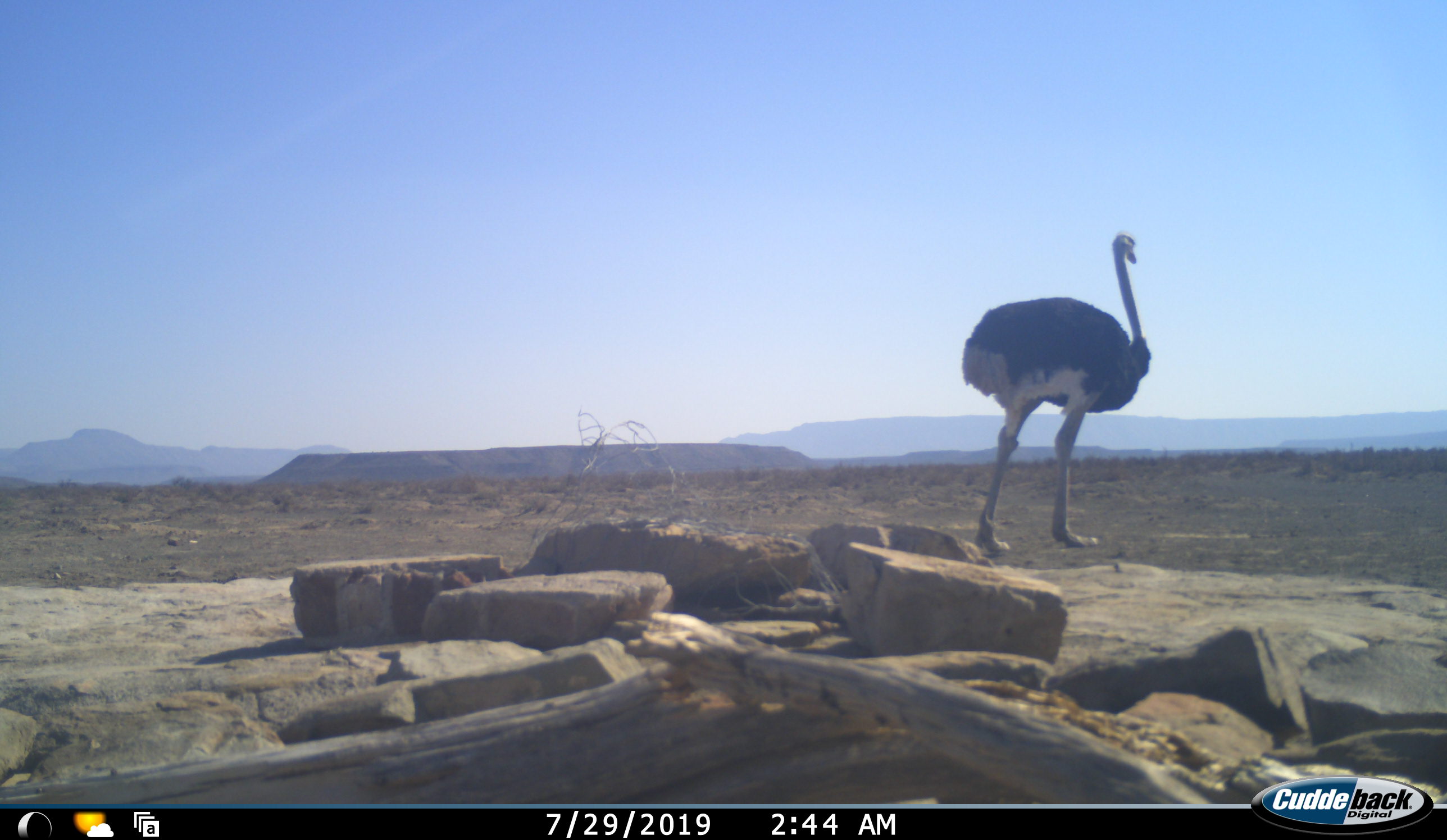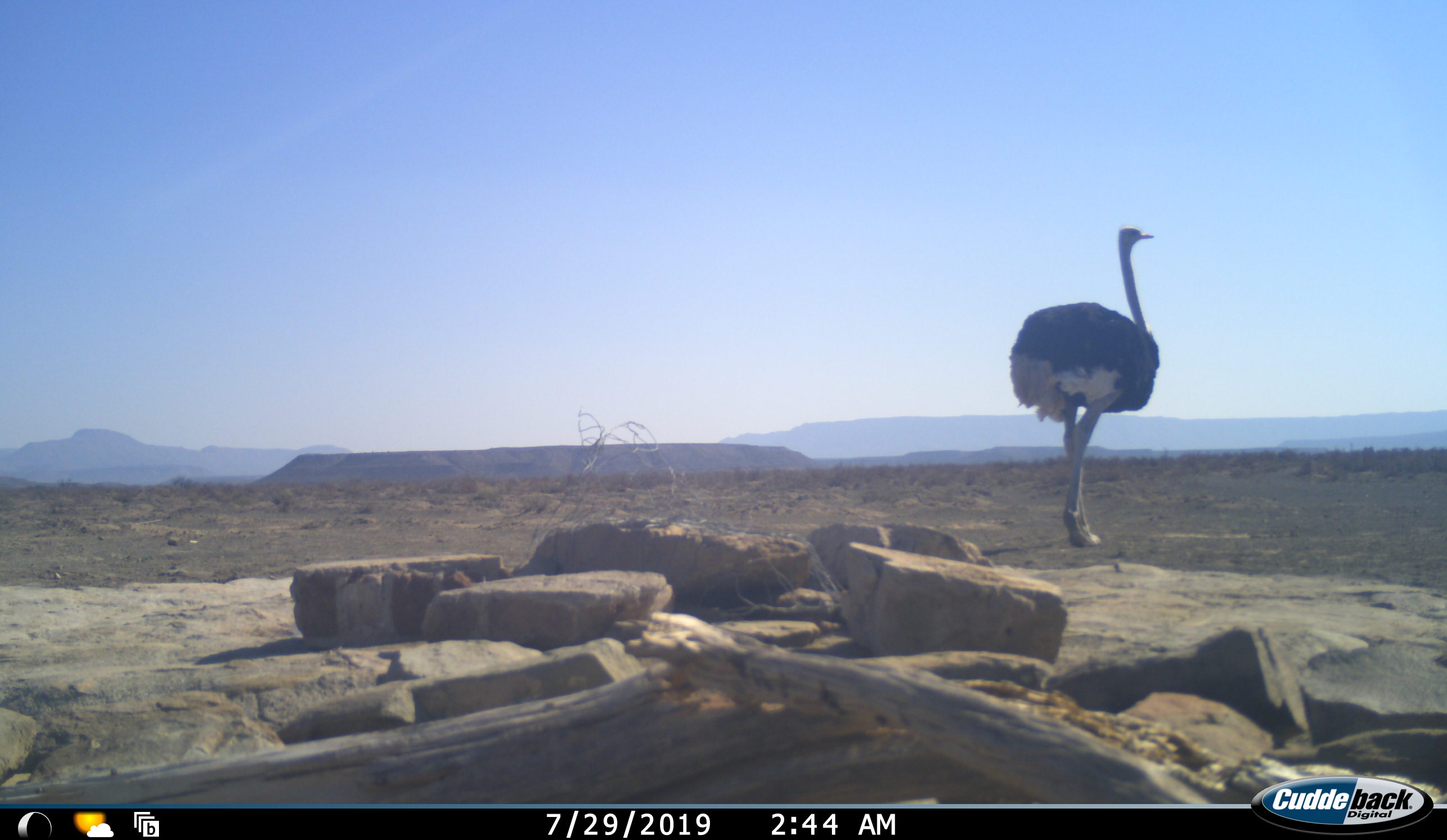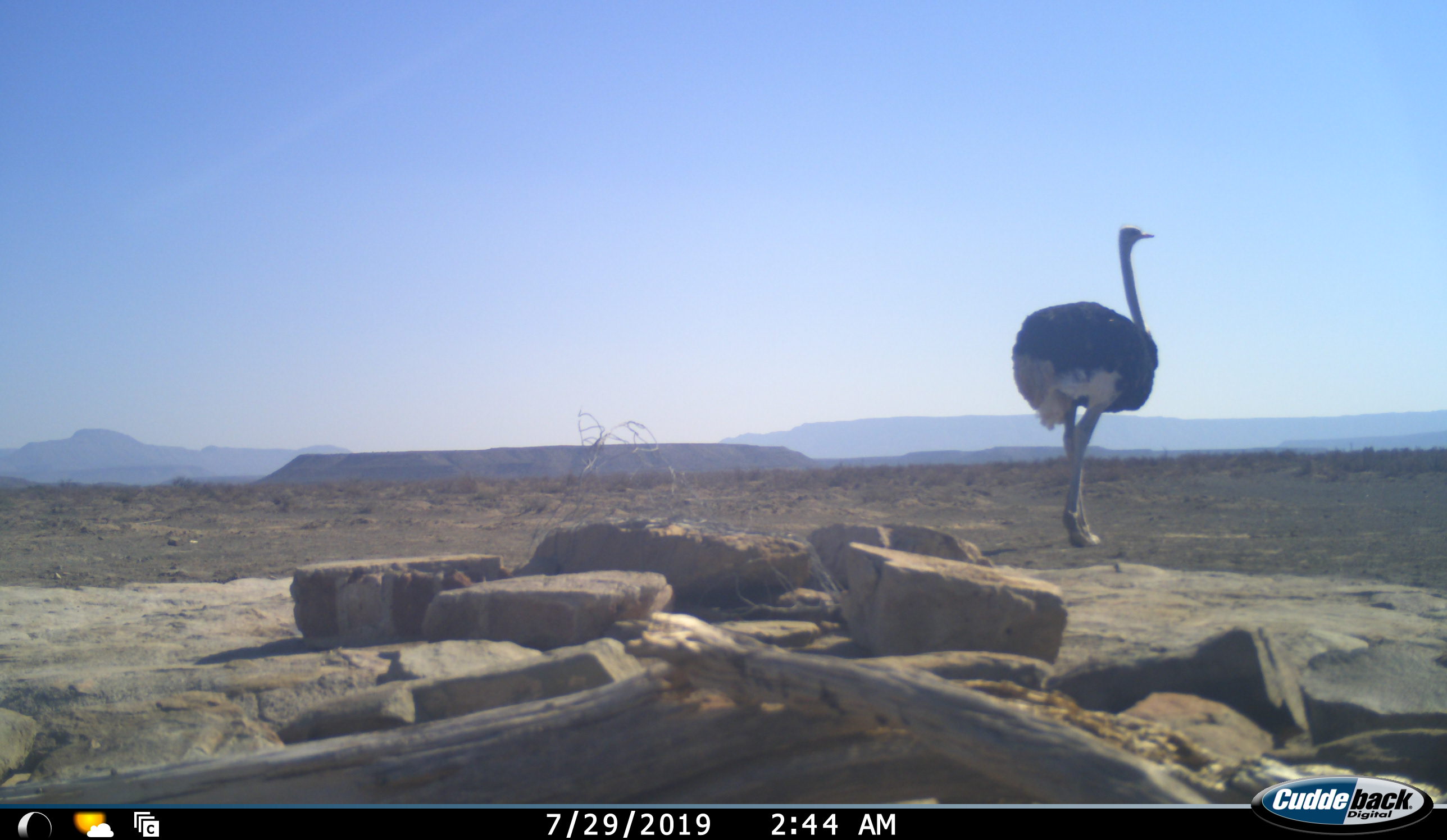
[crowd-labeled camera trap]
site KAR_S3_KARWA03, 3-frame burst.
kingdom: Animalia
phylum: Chordata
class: Aves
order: Struthioniformes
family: Struthionidae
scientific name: Struthionidae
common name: ostrich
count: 1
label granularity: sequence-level